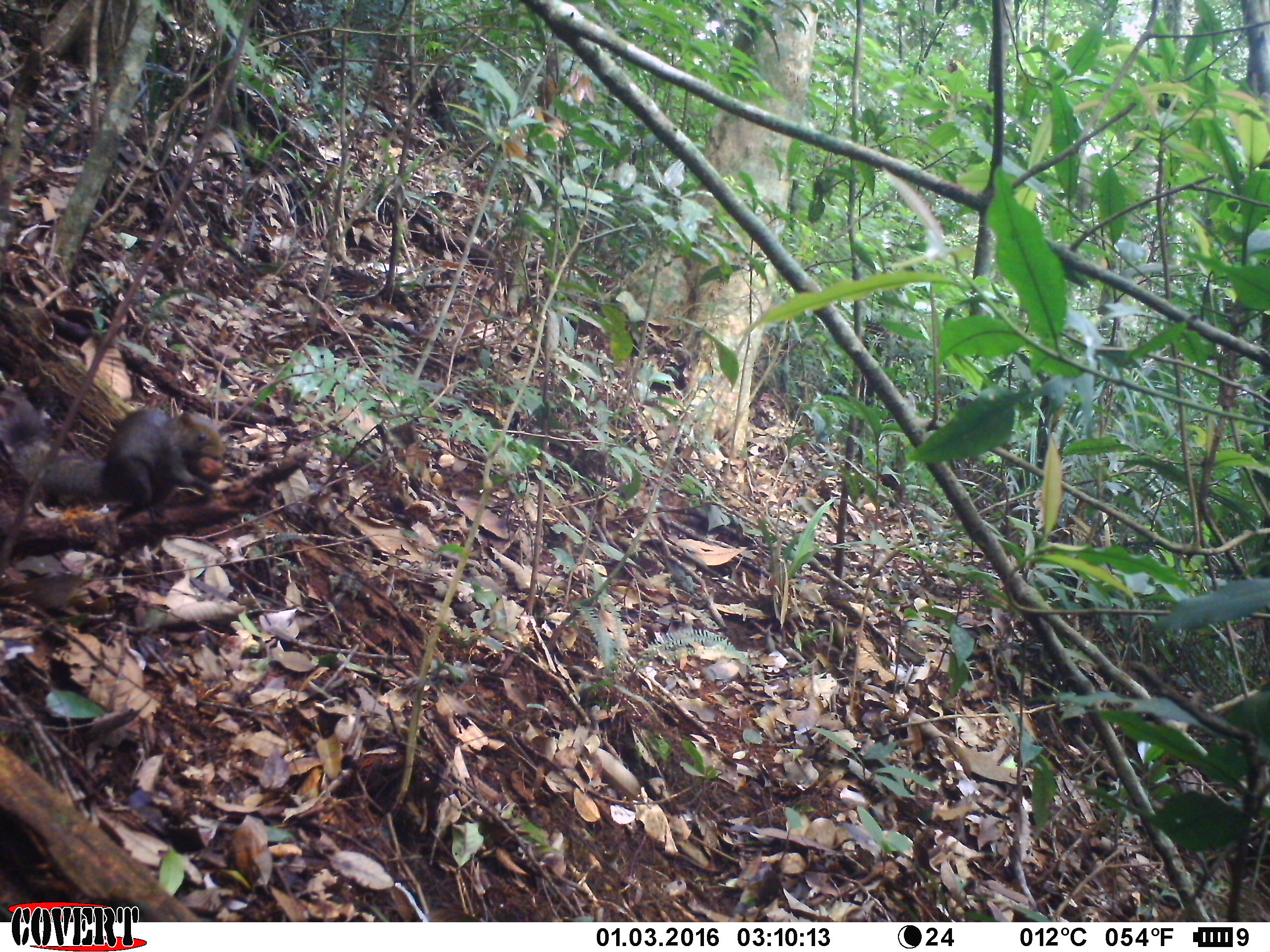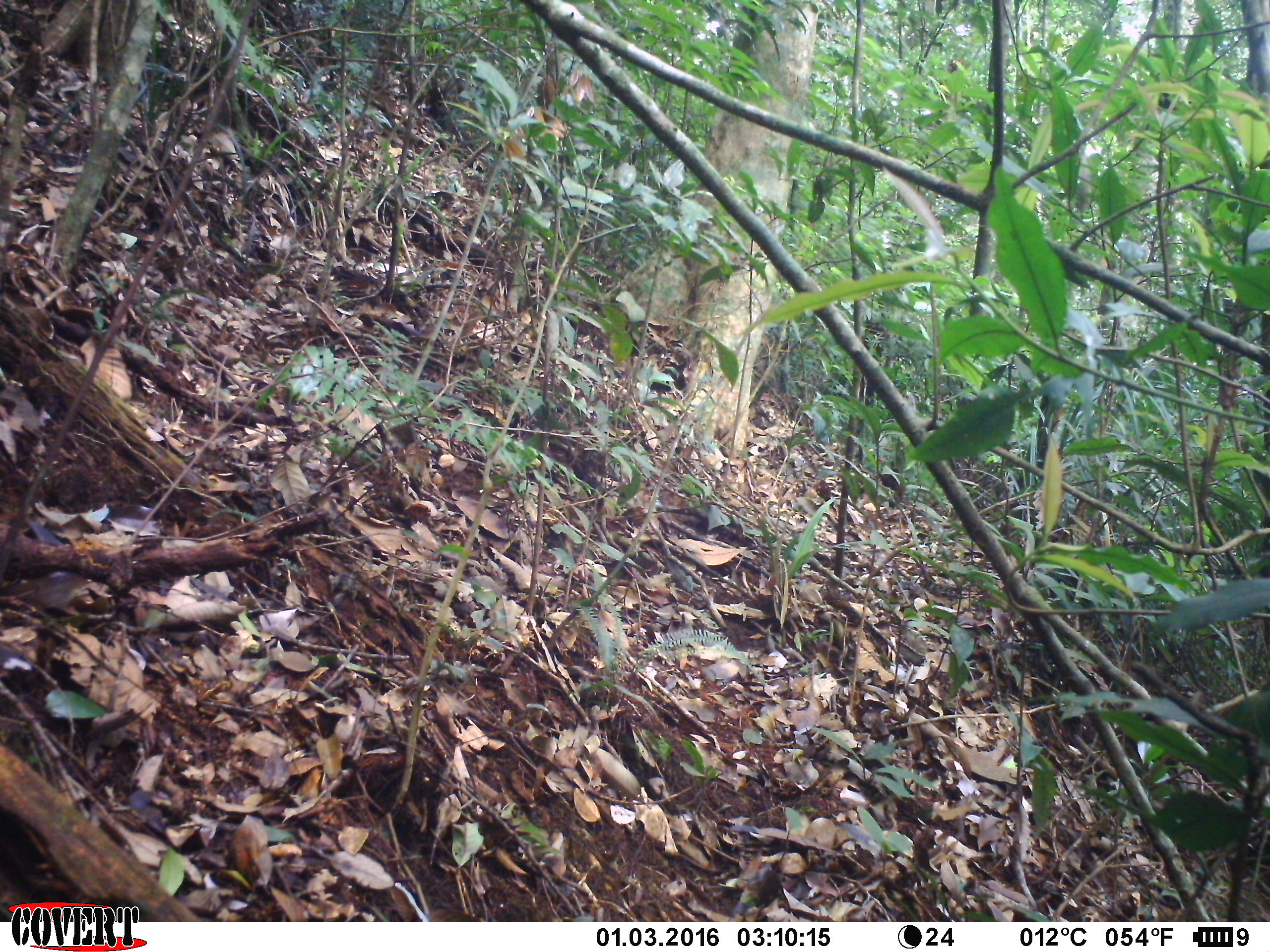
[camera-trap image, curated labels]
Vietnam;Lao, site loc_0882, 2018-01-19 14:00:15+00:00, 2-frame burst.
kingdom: Animalia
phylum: Chordata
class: Mammalia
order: Rodentia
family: Sciuridae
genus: Sciurus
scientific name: Sciurus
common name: squirrel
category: unidentified squirrel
Unidentified squirrel (squirrel) (Sciurus). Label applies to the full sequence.